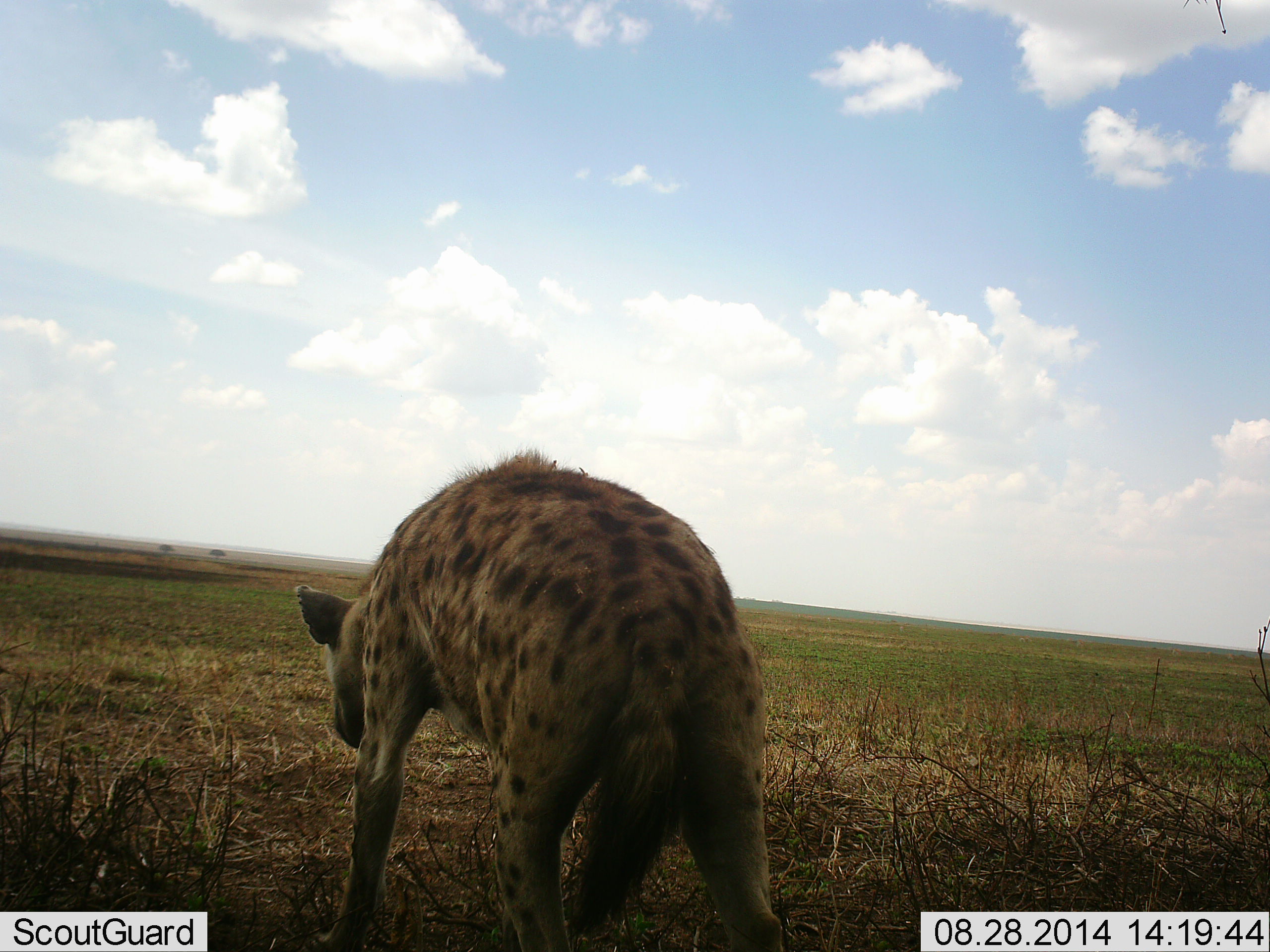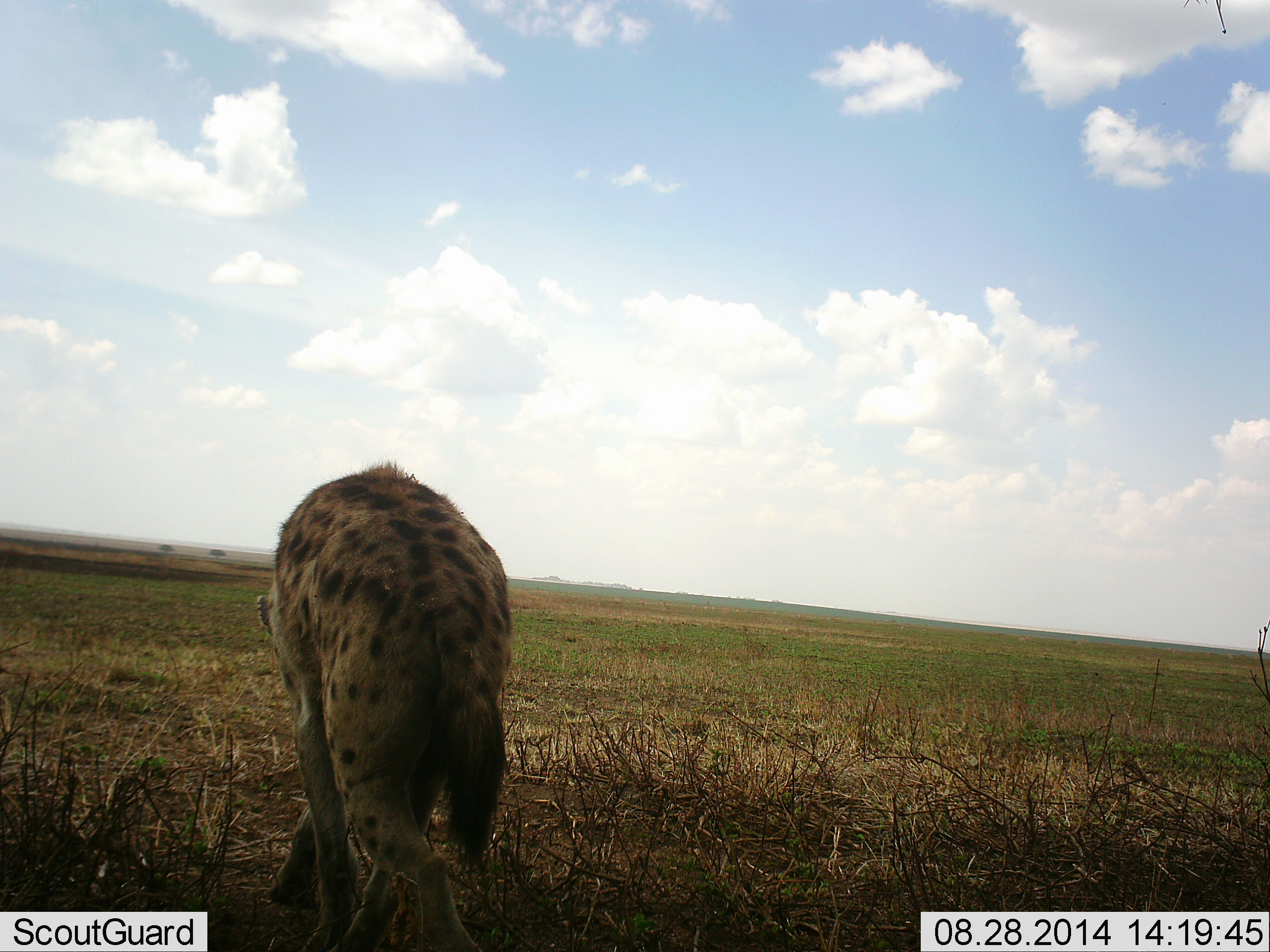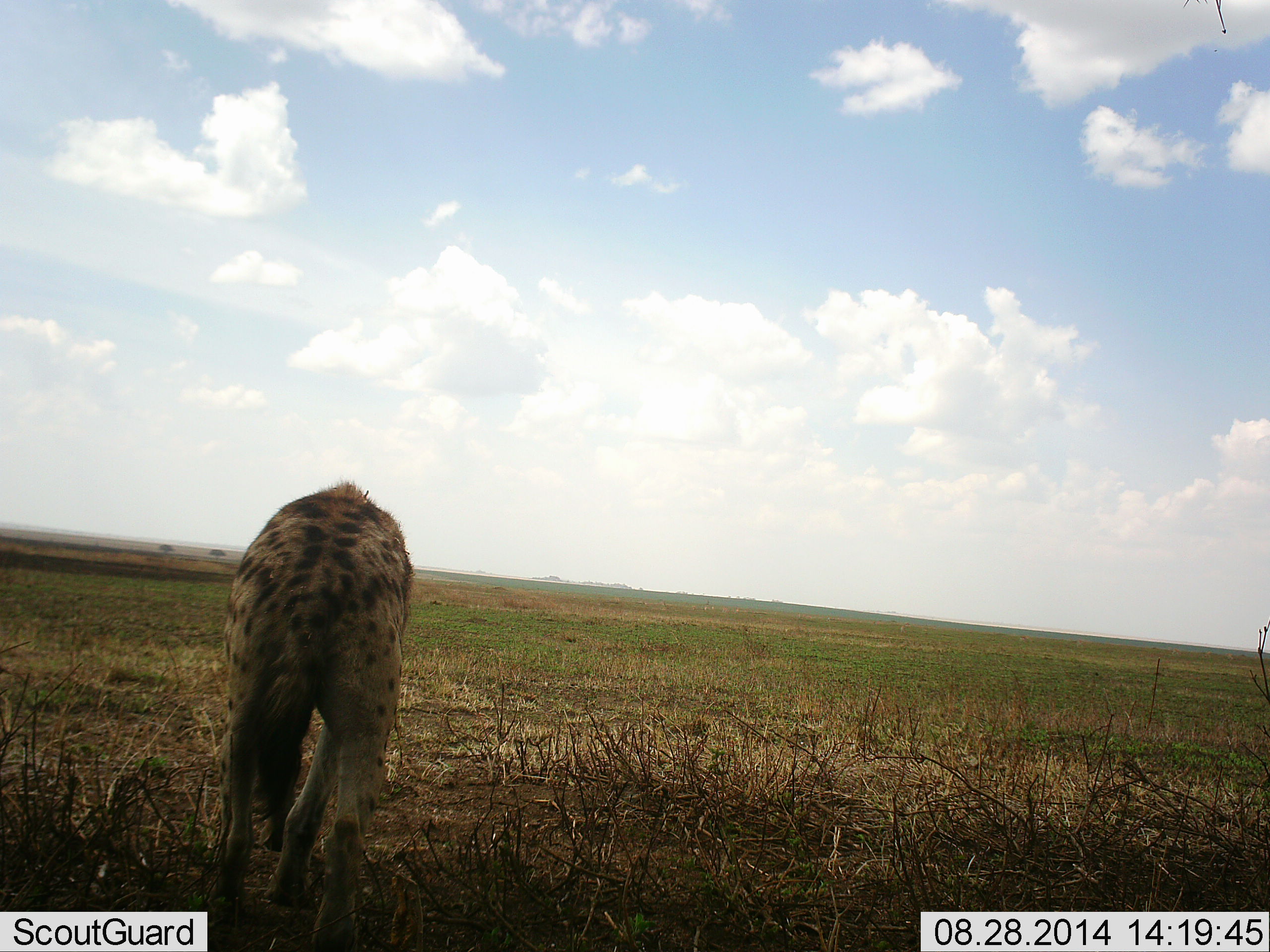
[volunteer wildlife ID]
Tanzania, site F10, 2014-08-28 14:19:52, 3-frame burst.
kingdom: Animalia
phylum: Chordata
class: Mammalia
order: Carnivora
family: Hyaenidae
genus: Crocuta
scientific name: Crocuta crocuta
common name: spotted hyena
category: hyenaspotted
Hyenaspotted (spotted hyena) (Crocuta crocuta), count 1. Behavior (volunteer vote fractions): standing 0%, resting 0%, moving 100%, interacting 0%. Young present (vote fraction): 0%. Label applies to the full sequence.